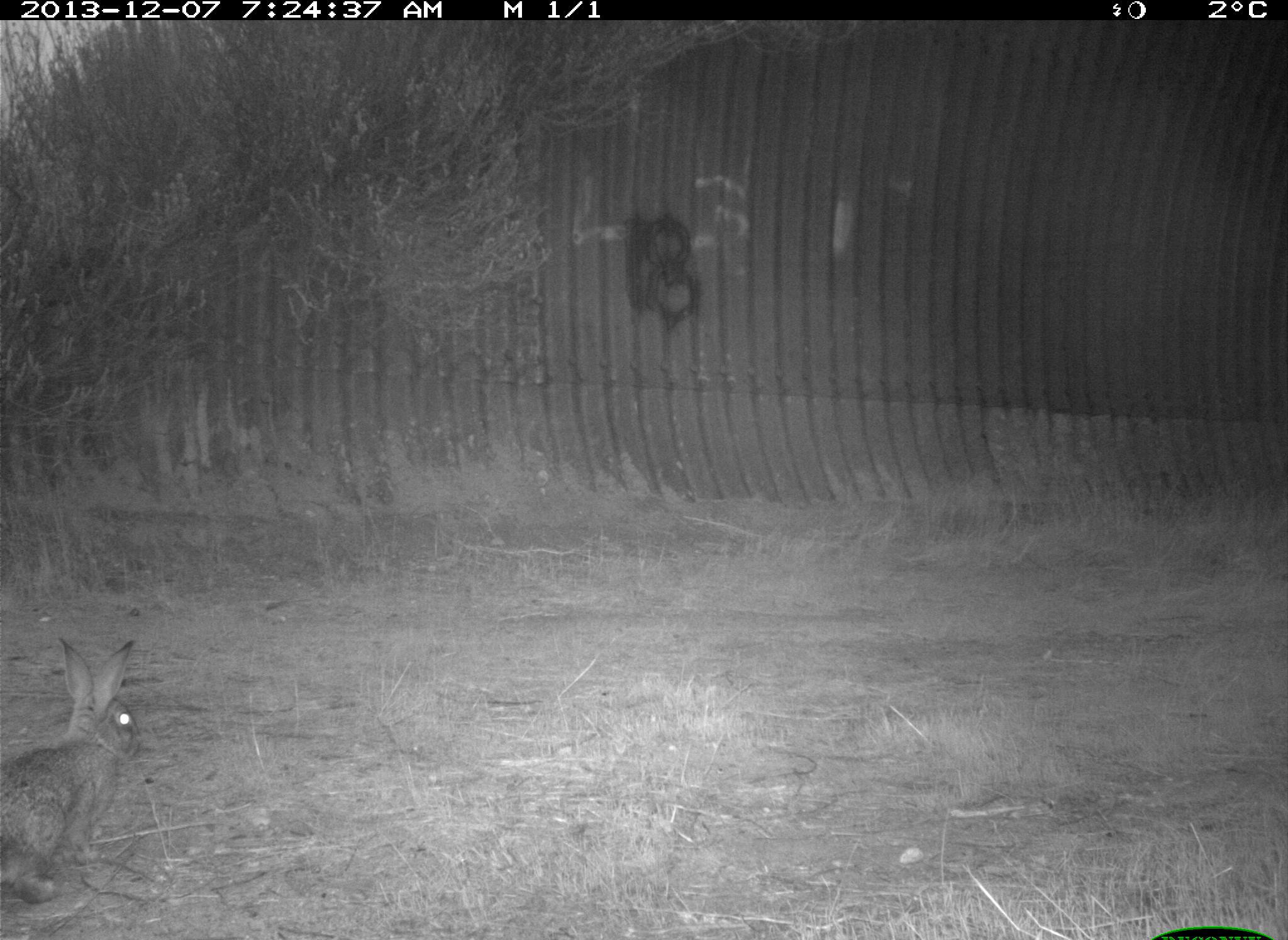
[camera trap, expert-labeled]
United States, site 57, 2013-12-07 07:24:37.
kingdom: Animalia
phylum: Chordata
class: Mammalia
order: Lagomorpha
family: Leporidae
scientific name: Leporidae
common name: rabbits and hares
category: rabbit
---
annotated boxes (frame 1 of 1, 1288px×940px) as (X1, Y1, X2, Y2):
rabbit: (0, 633, 144, 906)